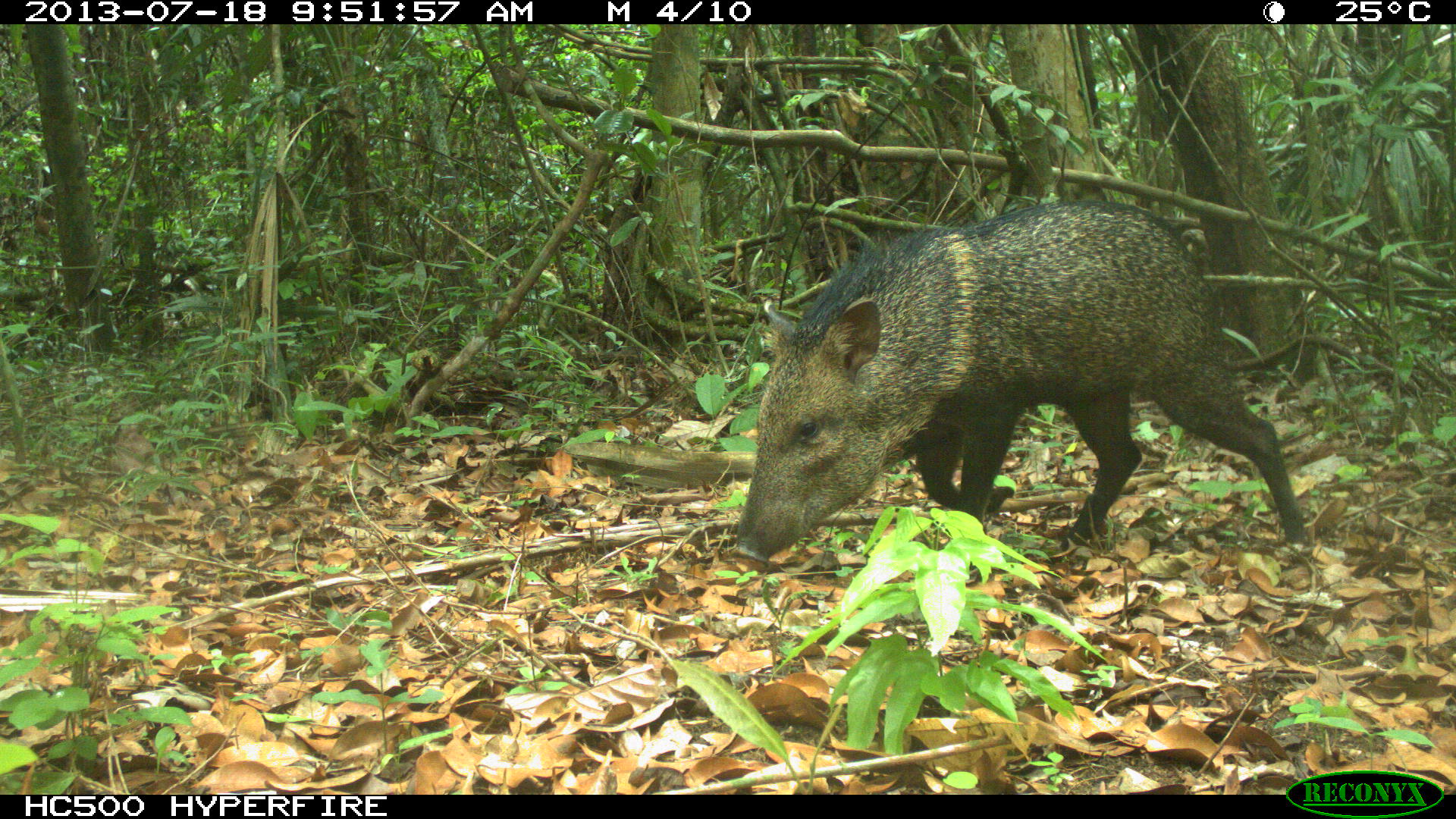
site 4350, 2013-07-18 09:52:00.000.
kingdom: Animalia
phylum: Chordata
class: Mammalia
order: Artiodactyla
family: Tayassuidae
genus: Pecari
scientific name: Pecari tajacu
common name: collared peccary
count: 1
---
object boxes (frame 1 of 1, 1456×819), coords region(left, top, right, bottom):
pecari tajacu: region(727, 198, 1308, 560)